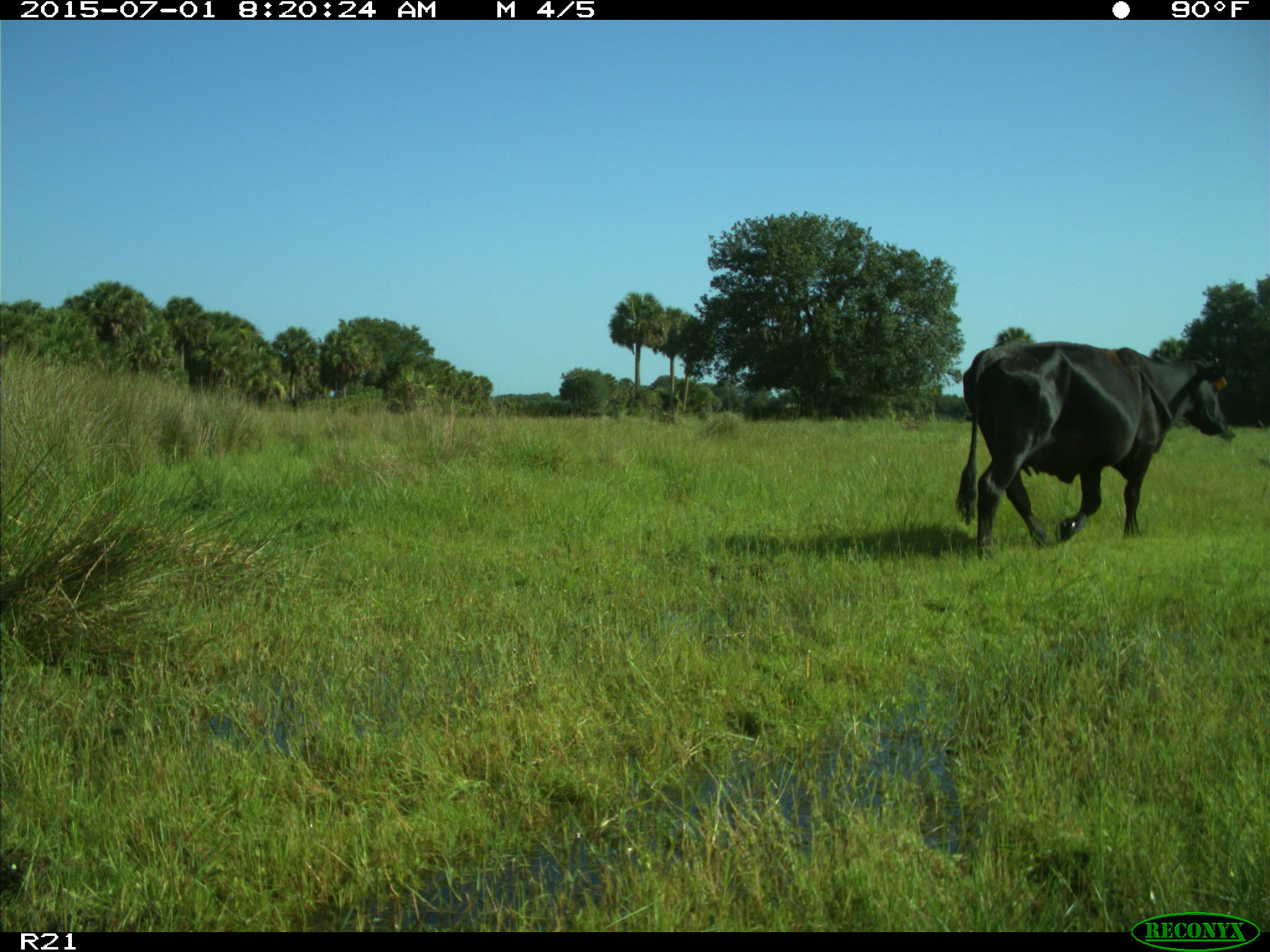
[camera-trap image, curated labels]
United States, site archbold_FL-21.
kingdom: Animalia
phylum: Chordata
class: Mammalia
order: Artiodactyla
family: Bovidae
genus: Bos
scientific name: Bos taurus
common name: domestic cow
Bos taurus (domestic cow).